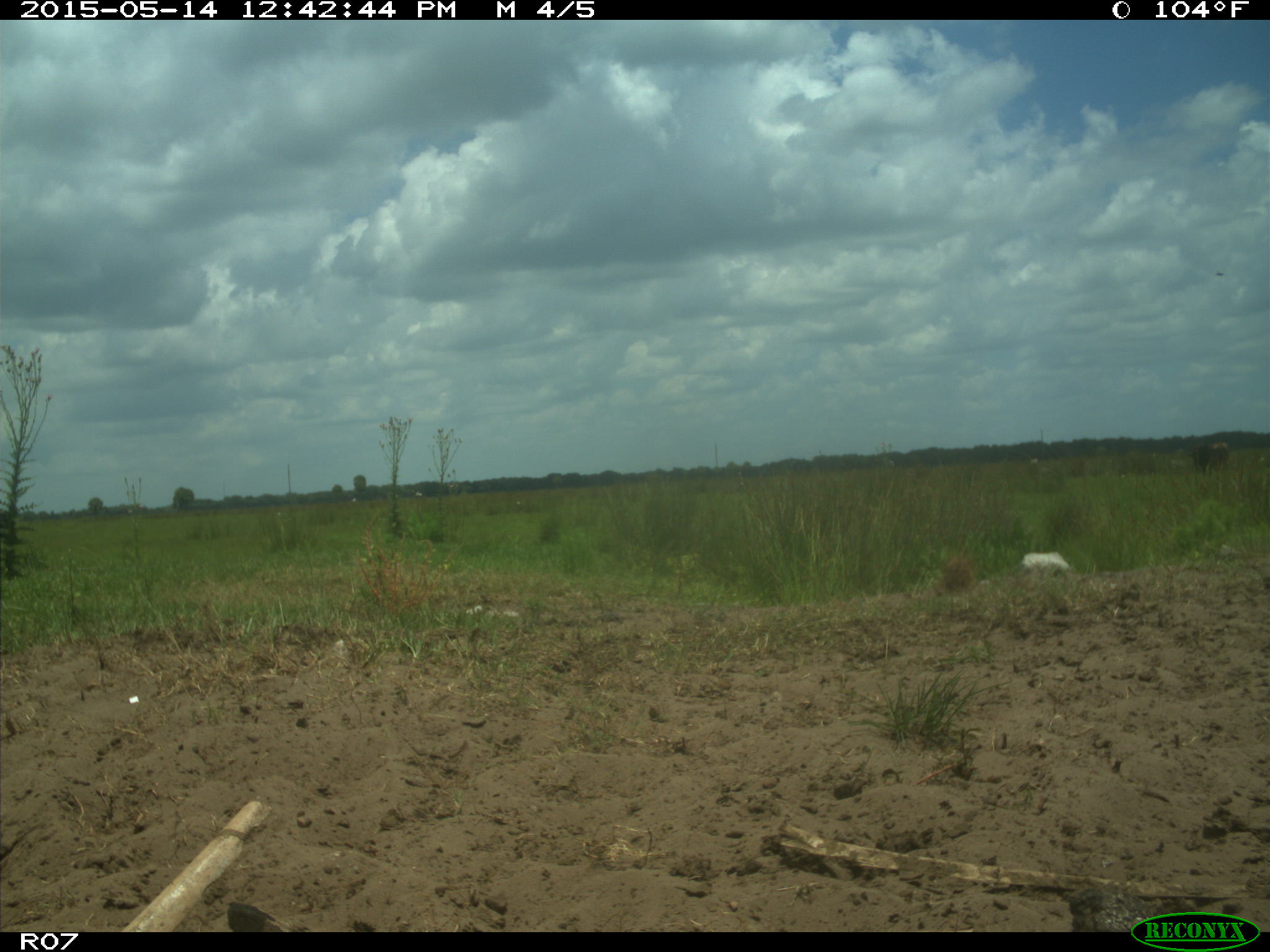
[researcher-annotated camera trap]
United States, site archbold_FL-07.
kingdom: Animalia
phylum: Chordata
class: Mammalia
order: Artiodactyla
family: Bovidae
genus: Bos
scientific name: Bos taurus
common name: domestic cow